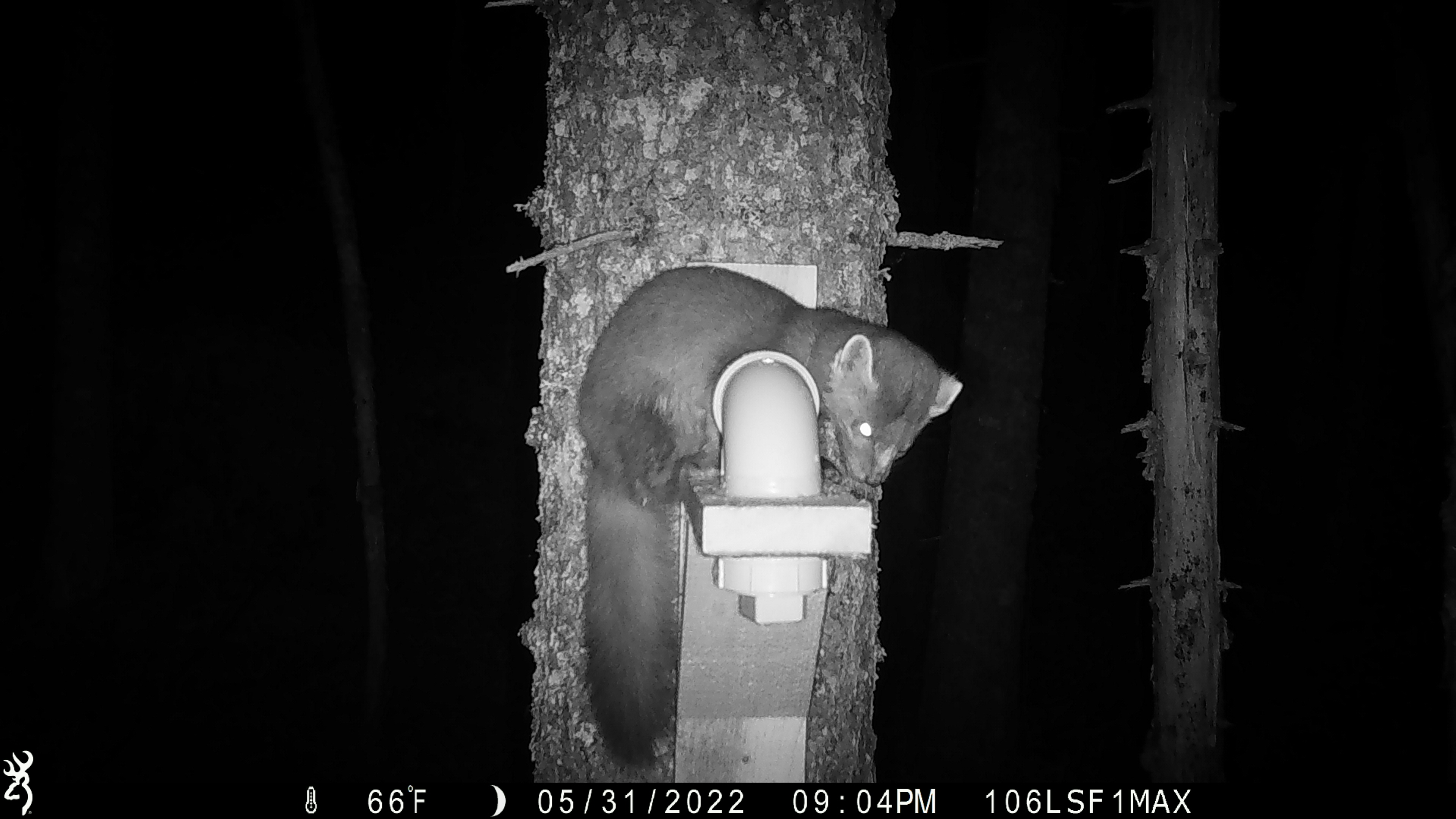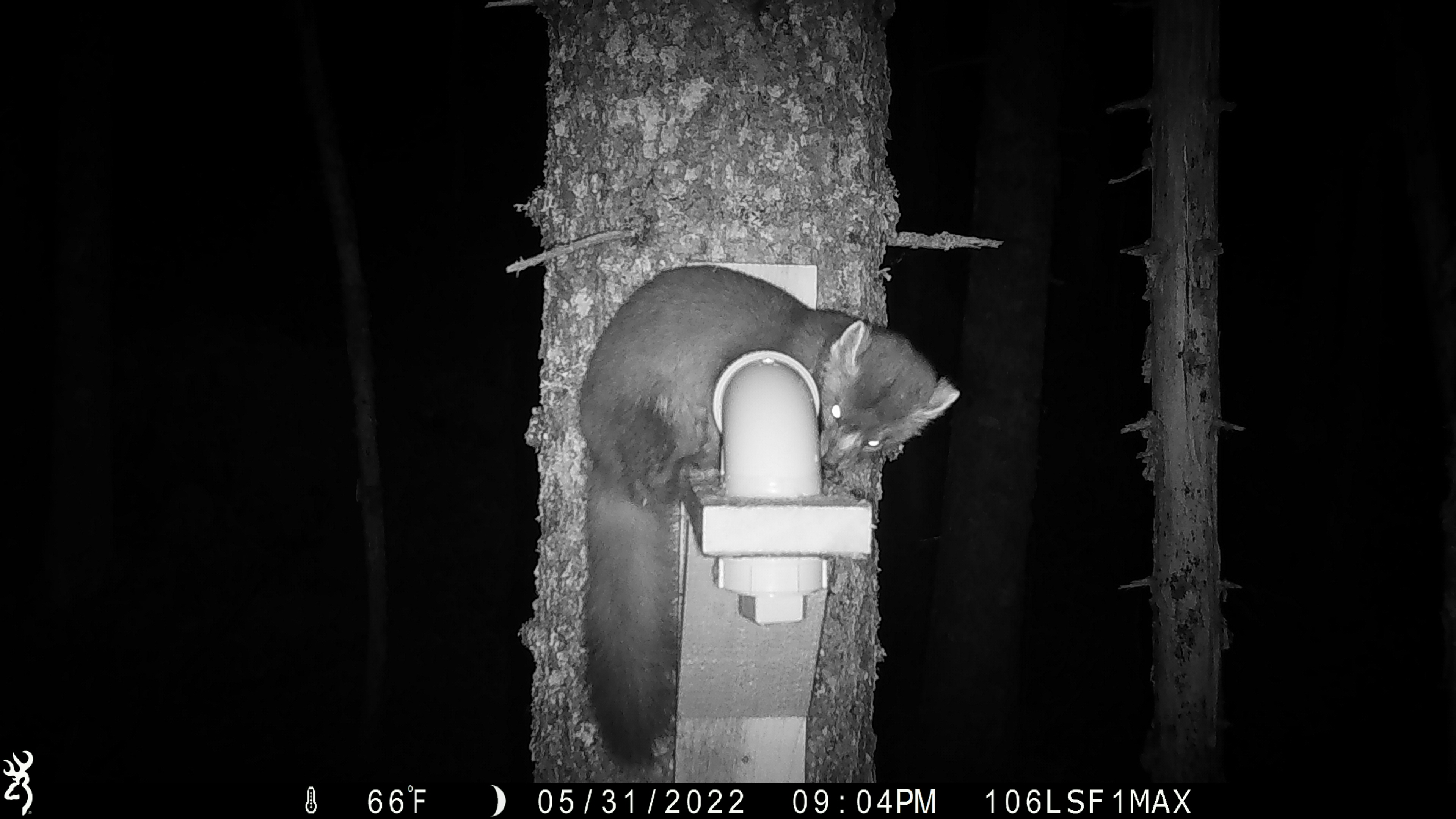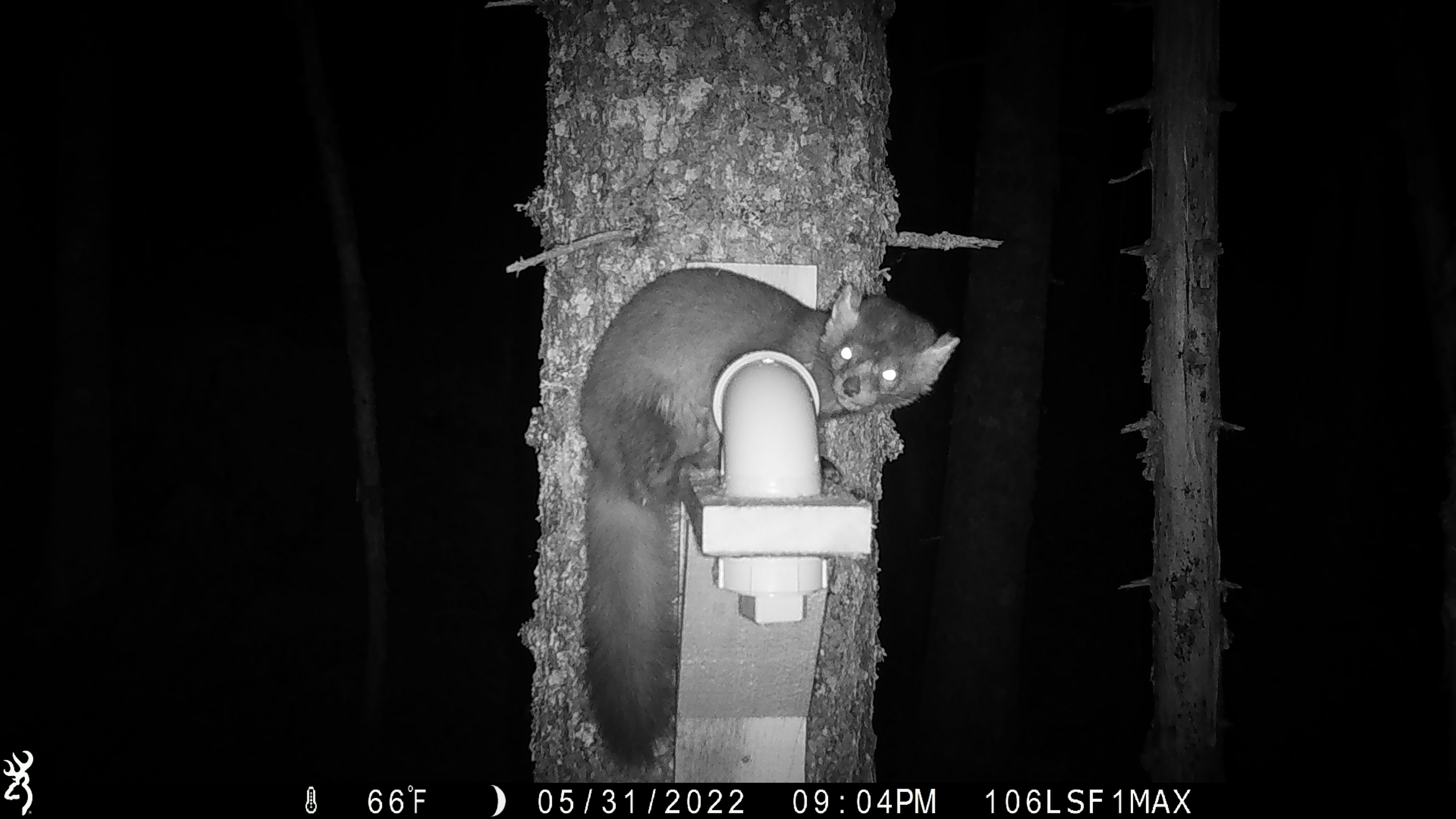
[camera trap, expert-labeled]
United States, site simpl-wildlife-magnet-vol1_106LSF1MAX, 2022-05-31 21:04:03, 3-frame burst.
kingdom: Animalia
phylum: Chordata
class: Mammalia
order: Carnivora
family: Mustelidae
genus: Martes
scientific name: Martes americana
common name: american marten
American marten (Martes americana).